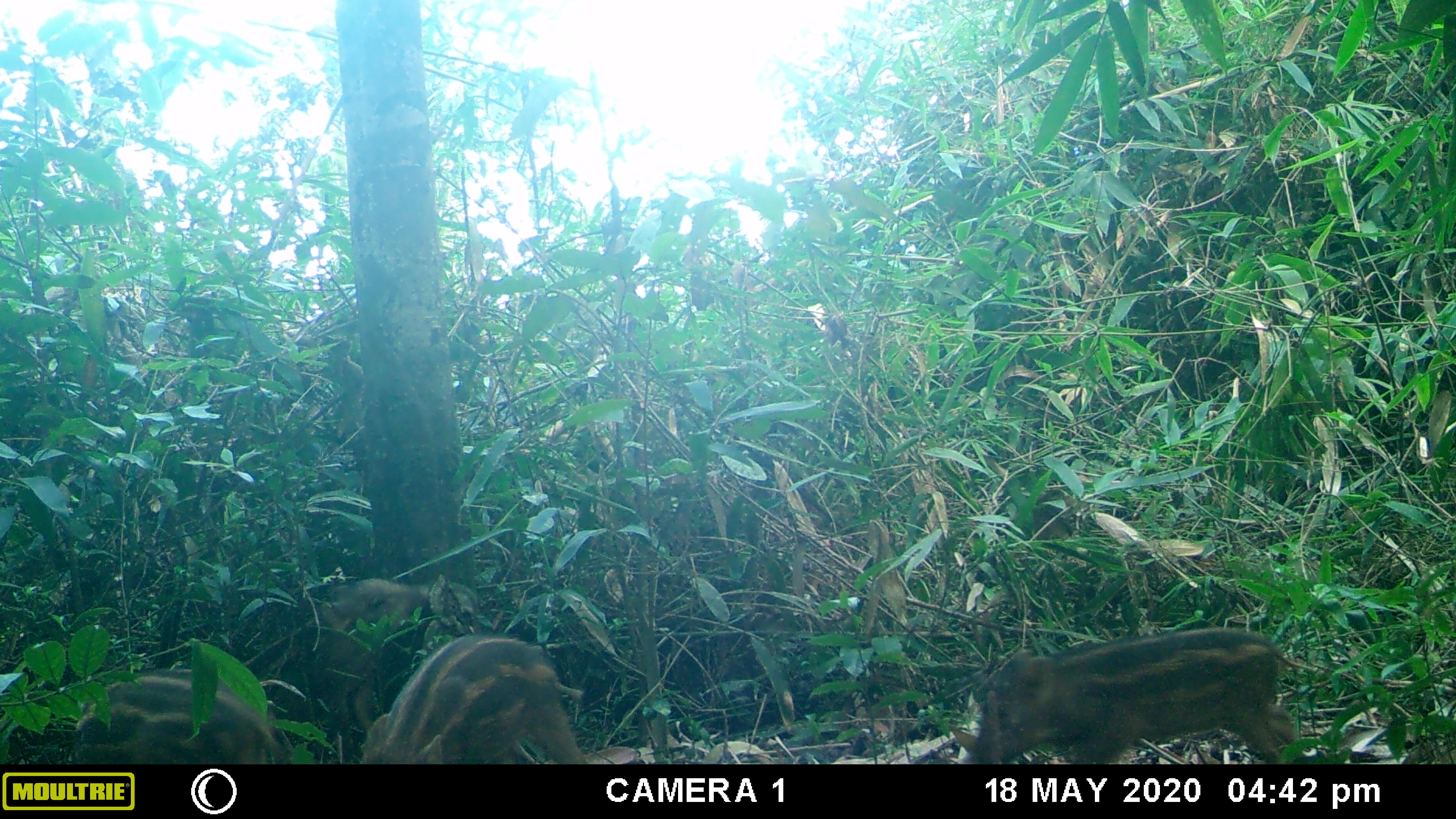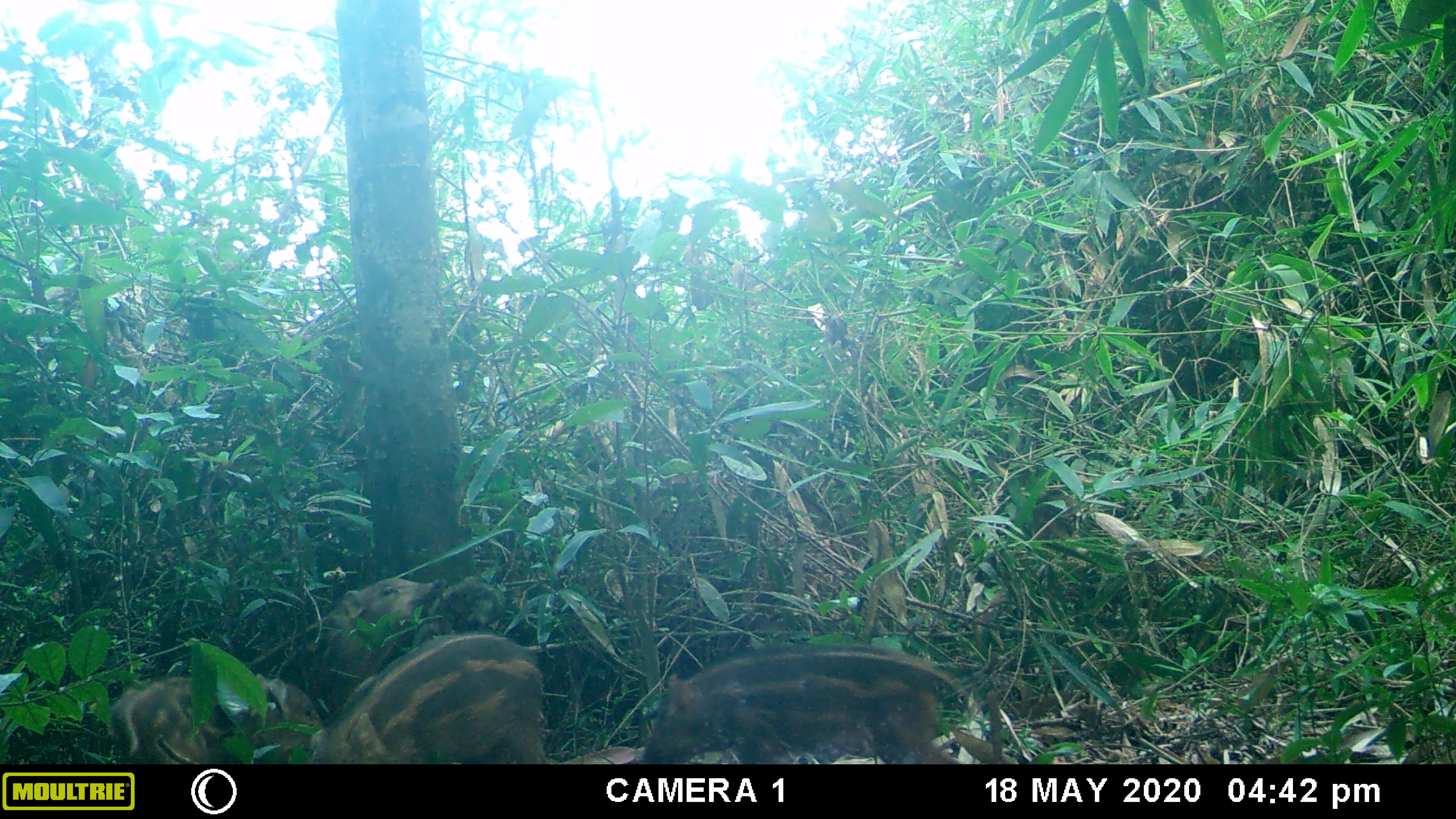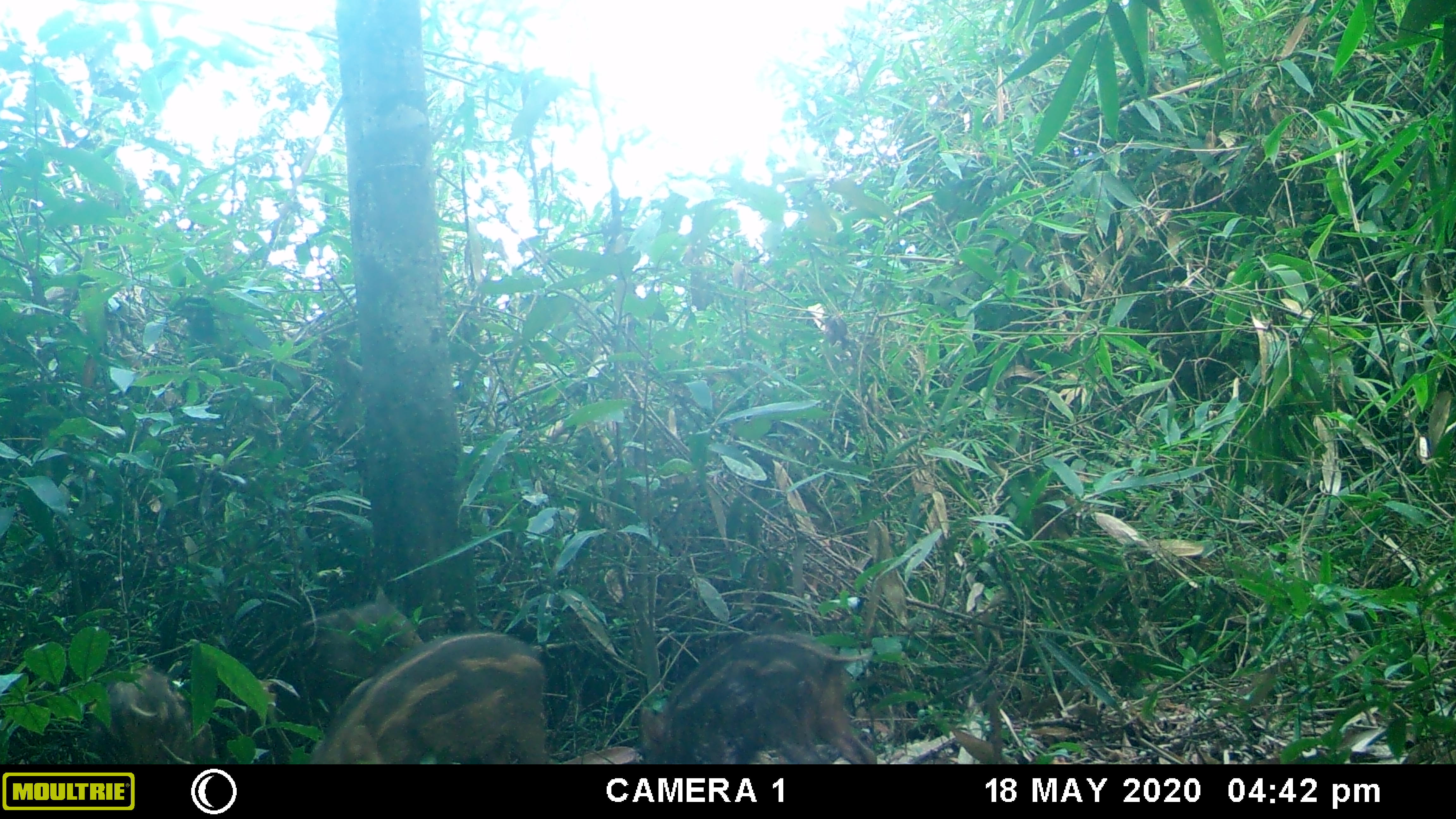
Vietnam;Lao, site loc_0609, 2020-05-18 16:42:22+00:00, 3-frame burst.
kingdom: Animalia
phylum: Chordata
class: Mammalia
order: Artiodactyla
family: Suidae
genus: Sus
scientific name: Sus scrofa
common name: eurasian wild pig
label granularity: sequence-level